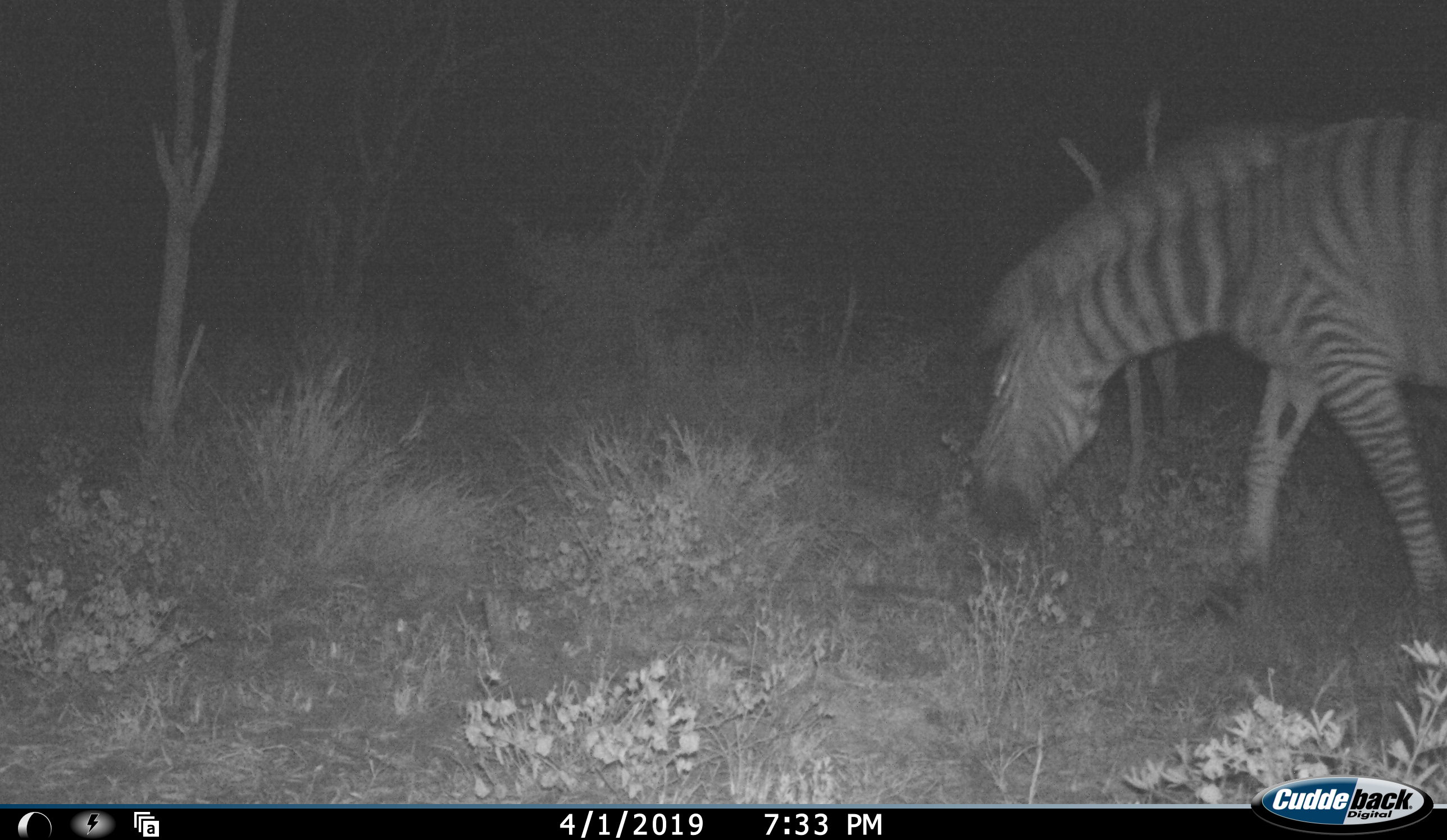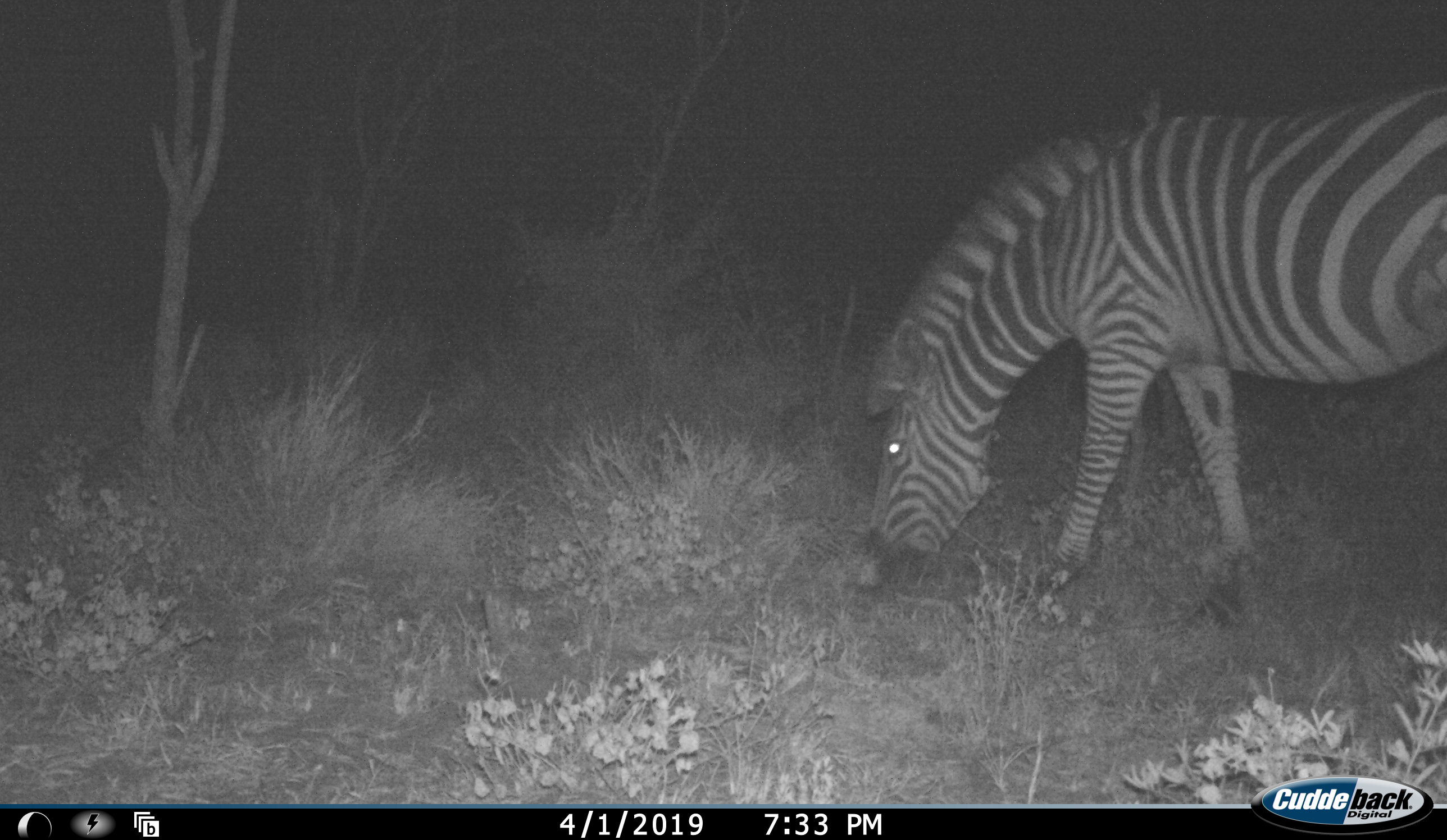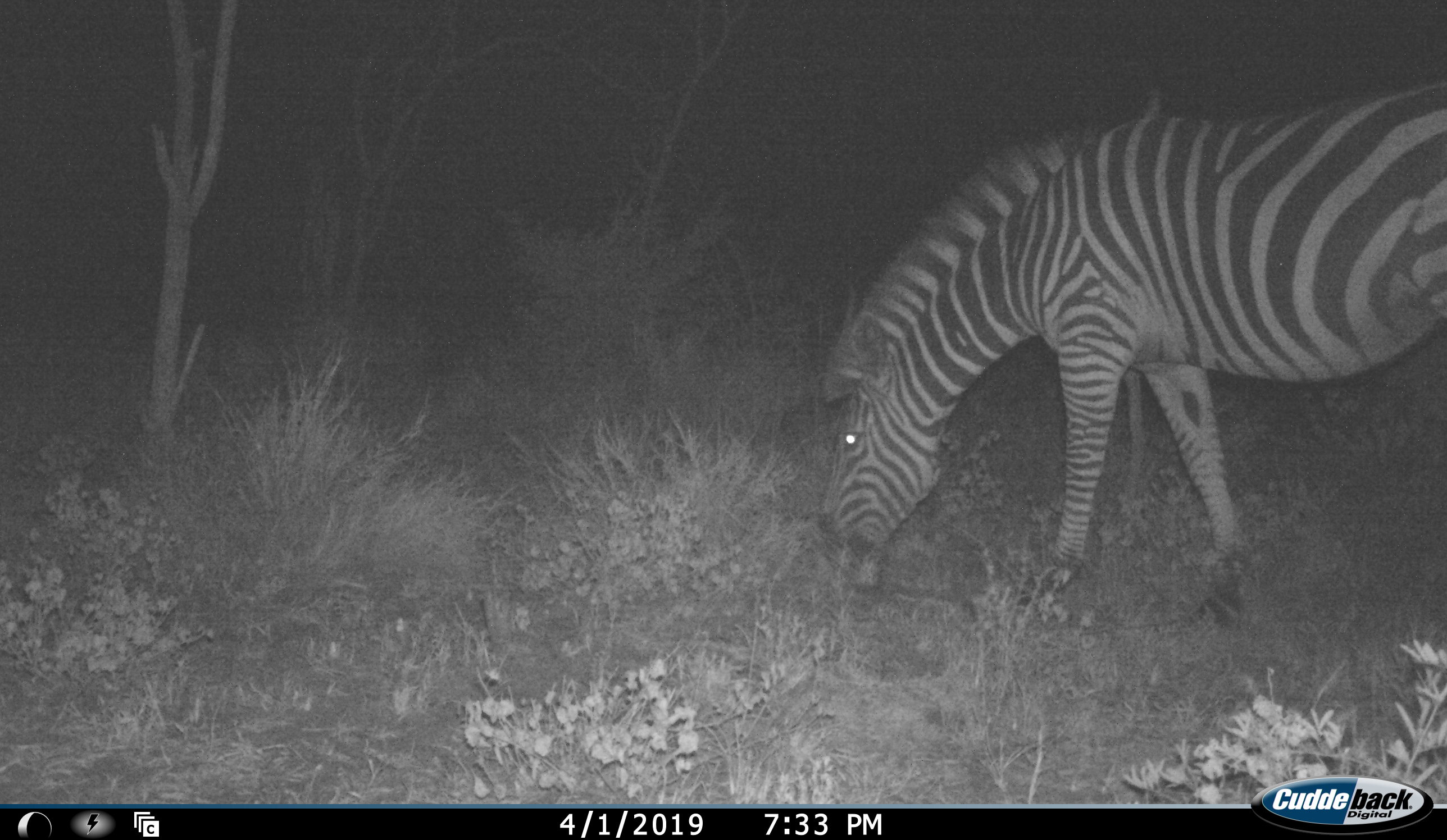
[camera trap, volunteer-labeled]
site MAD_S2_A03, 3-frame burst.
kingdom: Animalia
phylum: Chordata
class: Mammalia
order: Perissodactyla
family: Equidae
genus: Equus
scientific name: Equus quagga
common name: plains zebra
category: zebraplains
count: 1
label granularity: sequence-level